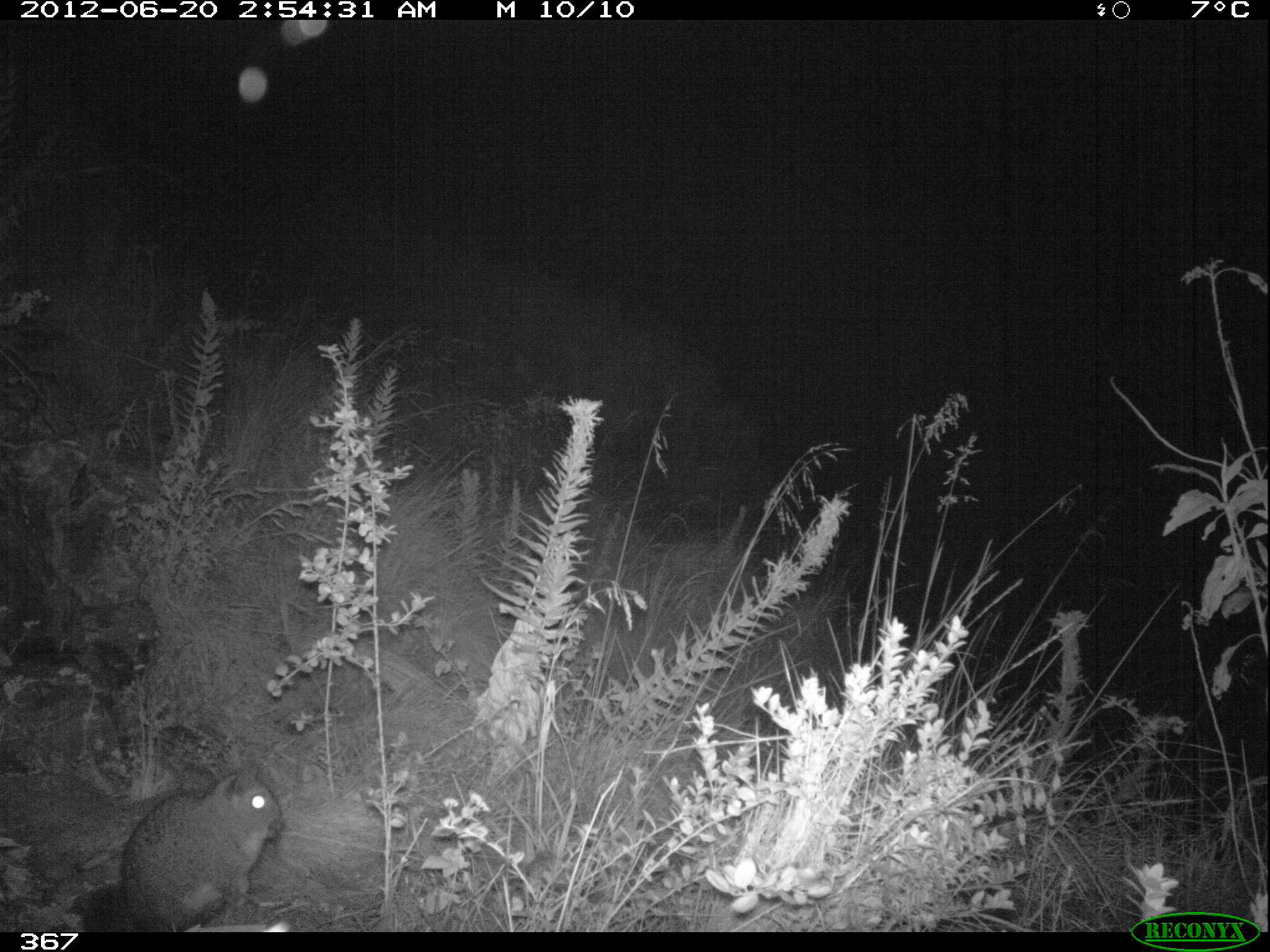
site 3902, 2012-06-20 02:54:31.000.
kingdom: Animalia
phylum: Chordata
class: Mammalia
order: Rodentia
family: Chinchillidae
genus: Lagidium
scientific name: Lagidium viscacia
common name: mountain viscacha